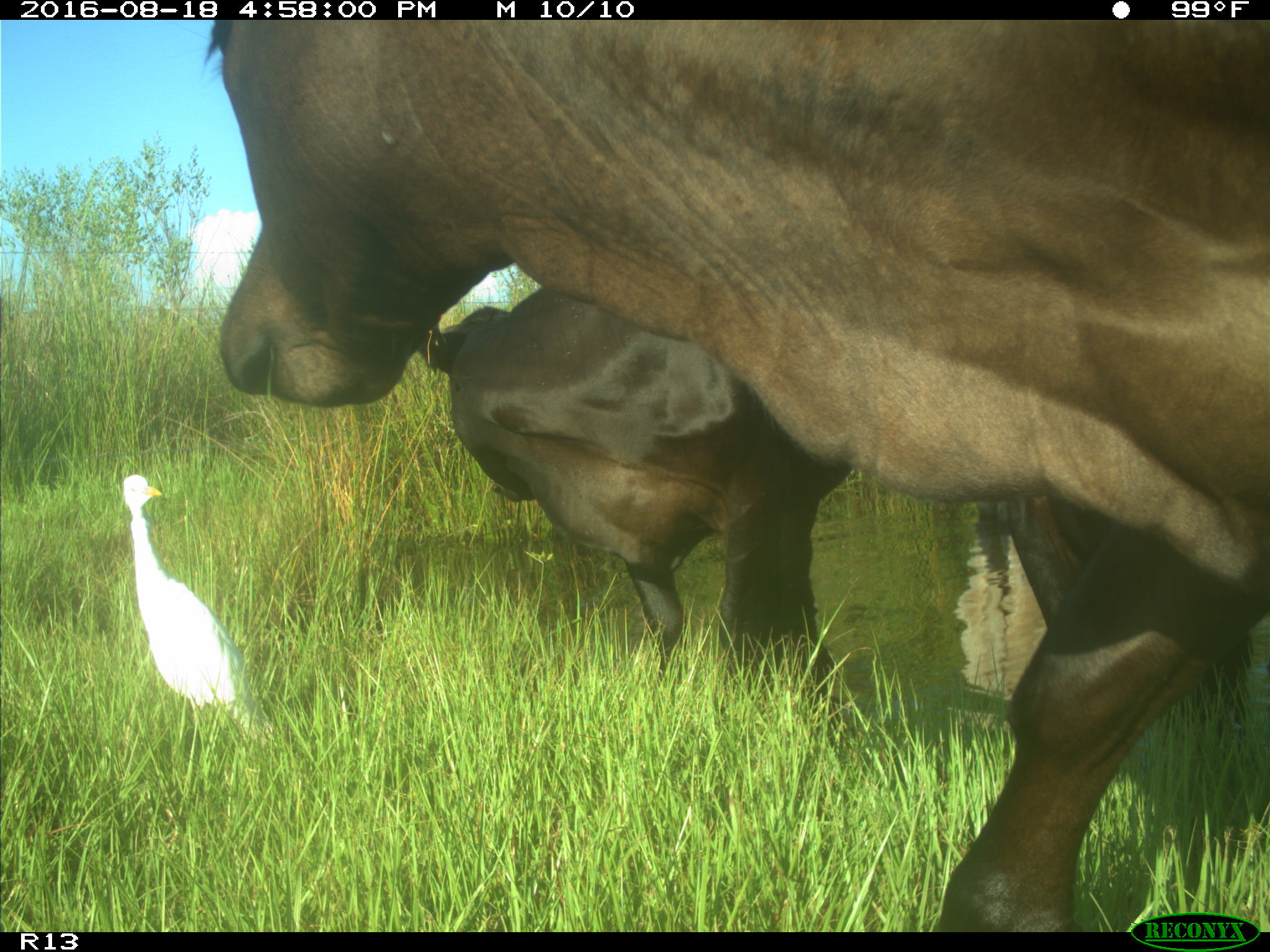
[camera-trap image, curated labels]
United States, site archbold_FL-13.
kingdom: Animalia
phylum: Chordata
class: Mammalia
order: Artiodactyla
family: Bovidae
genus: Bos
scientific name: Bos taurus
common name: domestic cow